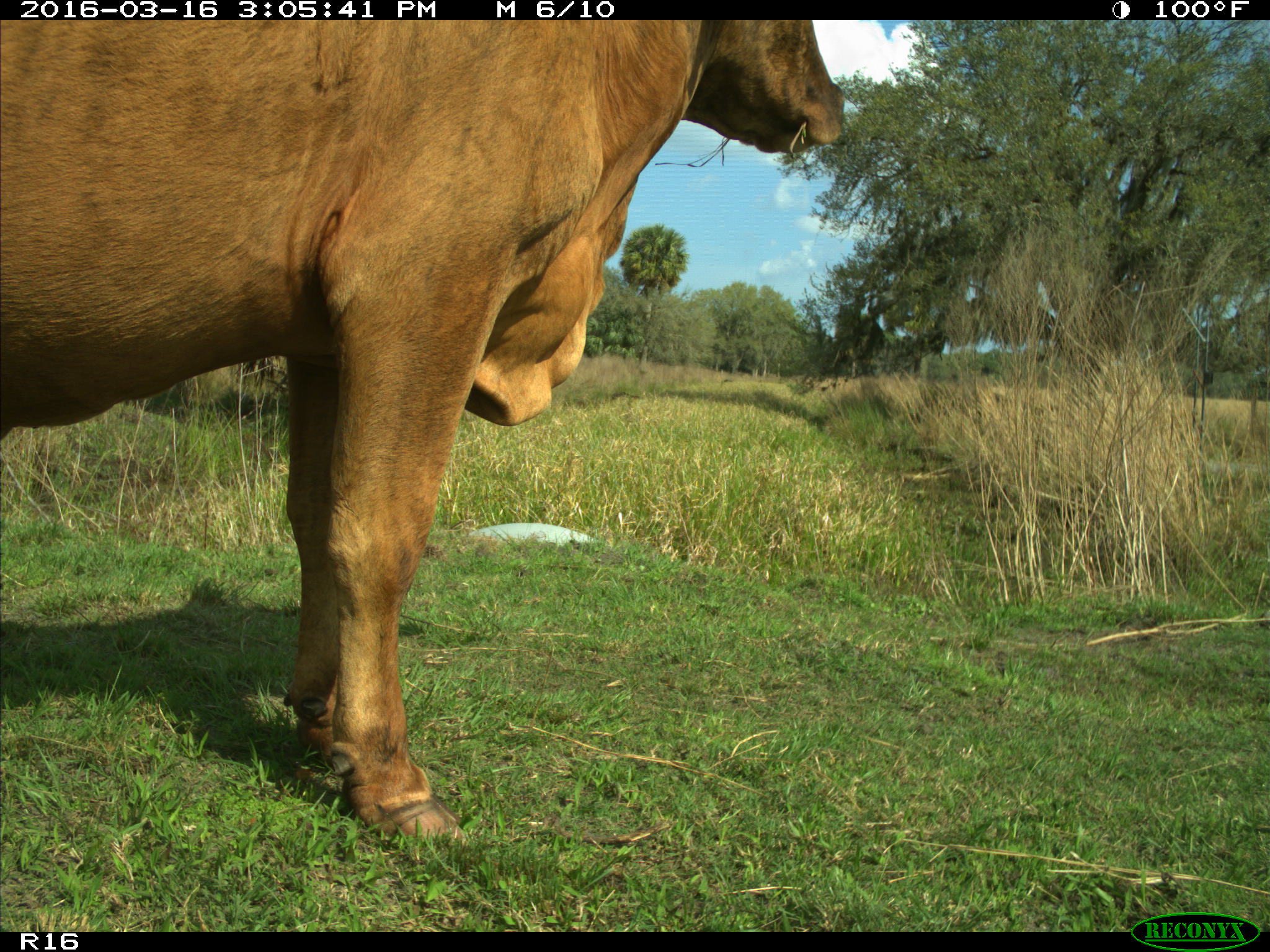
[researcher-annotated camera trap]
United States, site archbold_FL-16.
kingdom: Animalia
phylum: Chordata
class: Mammalia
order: Artiodactyla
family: Bovidae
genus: Bos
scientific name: Bos taurus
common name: domestic cow